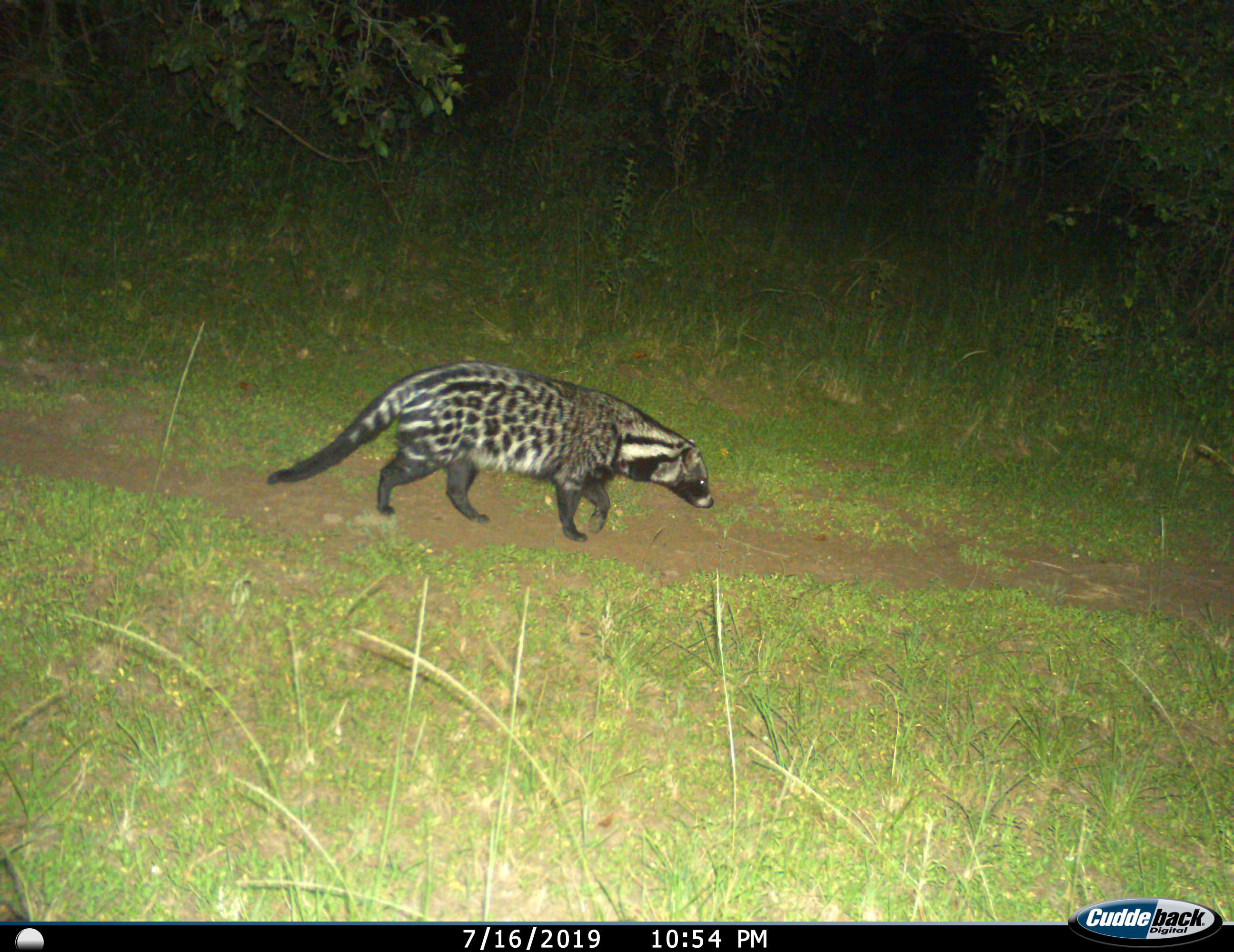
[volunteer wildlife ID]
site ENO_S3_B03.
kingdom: Animalia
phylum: Chordata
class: Mammalia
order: Carnivora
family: Viverridae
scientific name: Viverridae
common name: civet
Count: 1.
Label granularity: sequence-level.